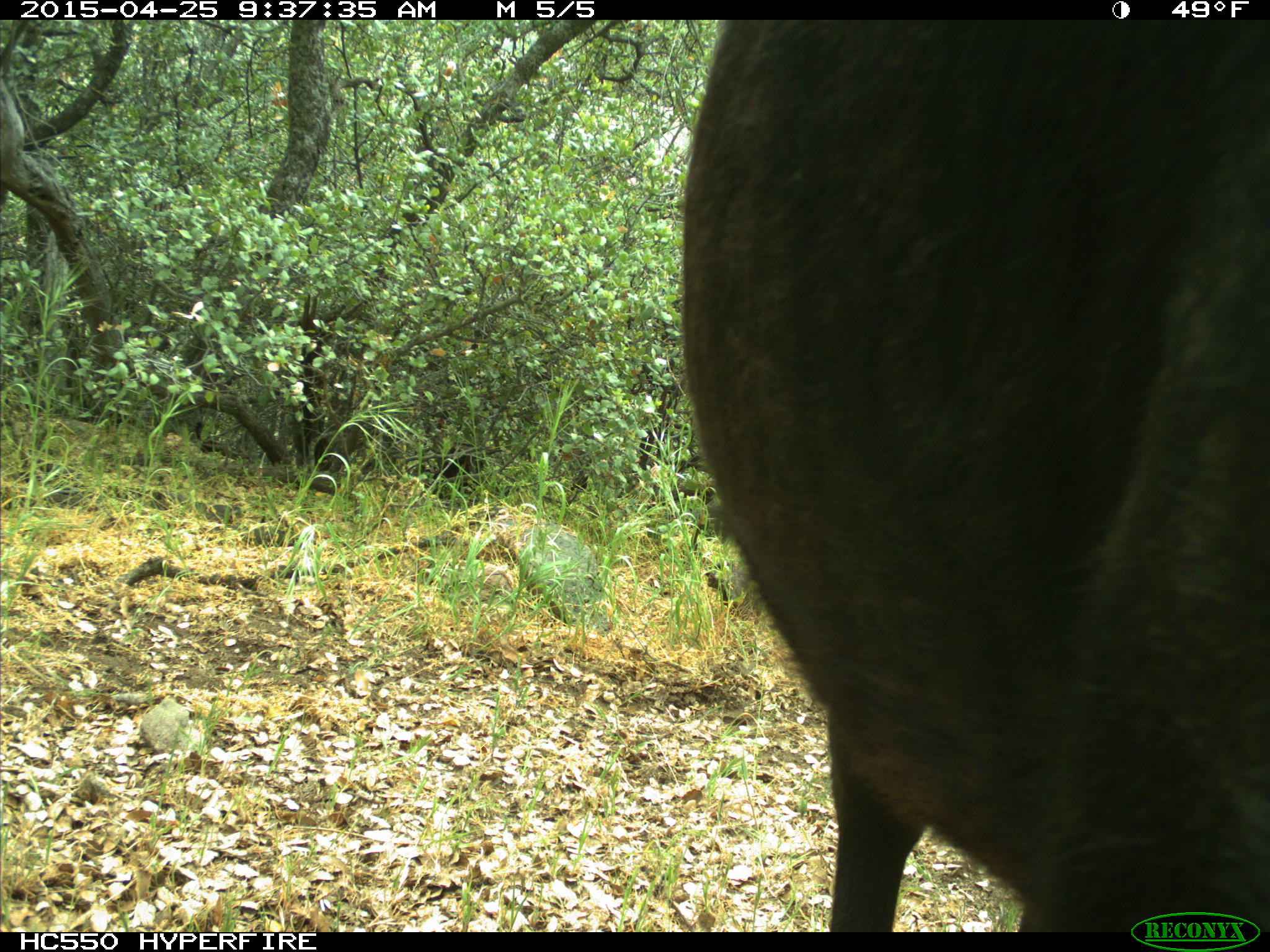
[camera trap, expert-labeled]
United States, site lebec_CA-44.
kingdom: Animalia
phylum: Chordata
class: Mammalia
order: Artiodactyla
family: Suidae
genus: Sus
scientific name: Sus scrofa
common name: wild boar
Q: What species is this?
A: Sus scrofa (wild boar).